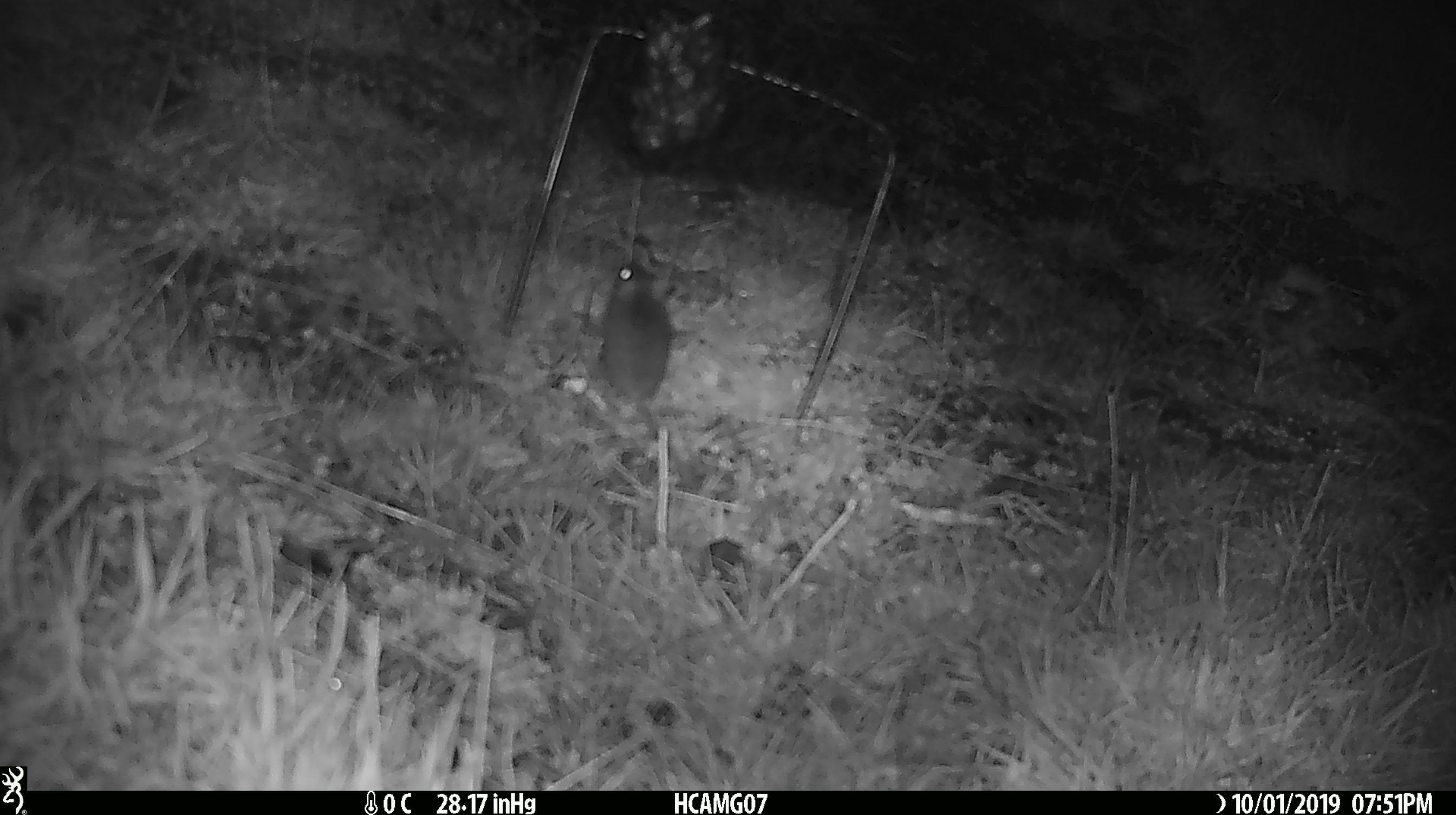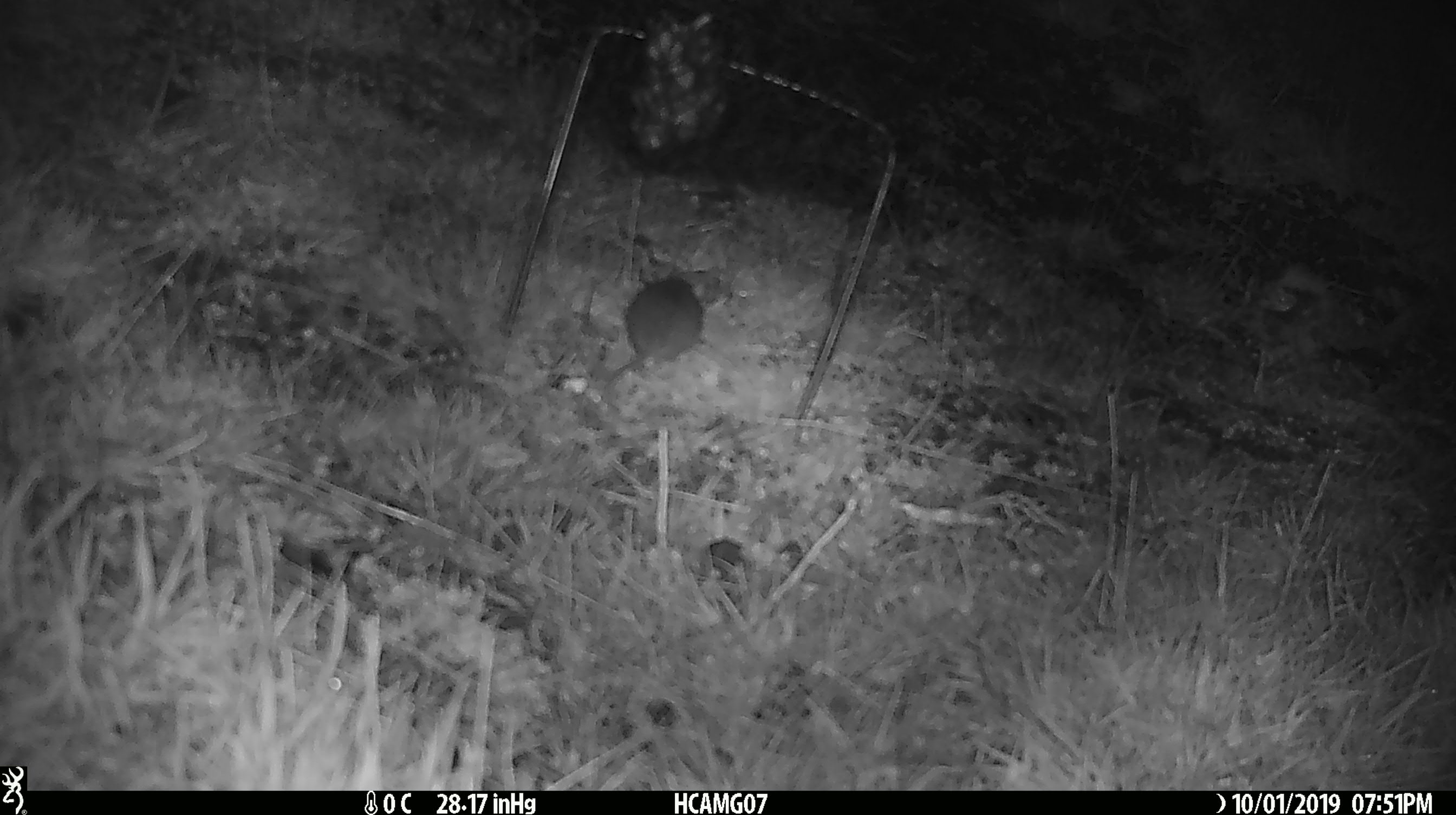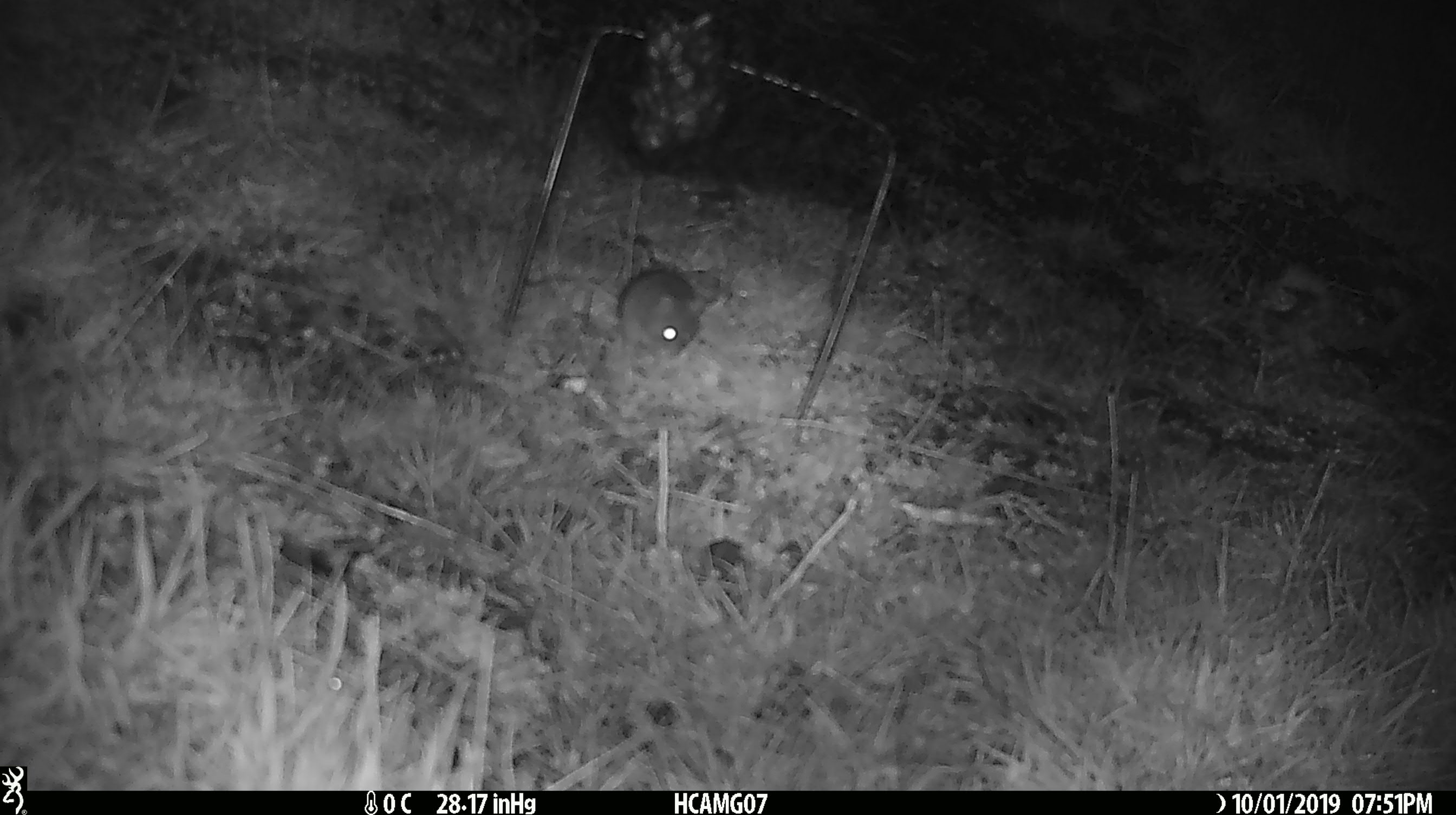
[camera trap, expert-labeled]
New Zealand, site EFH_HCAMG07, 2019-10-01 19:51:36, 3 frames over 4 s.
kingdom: Animalia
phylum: Chordata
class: Mammalia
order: Rodentia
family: Muridae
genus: Mus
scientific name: Mus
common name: mouse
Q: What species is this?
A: Mouse (Mus).